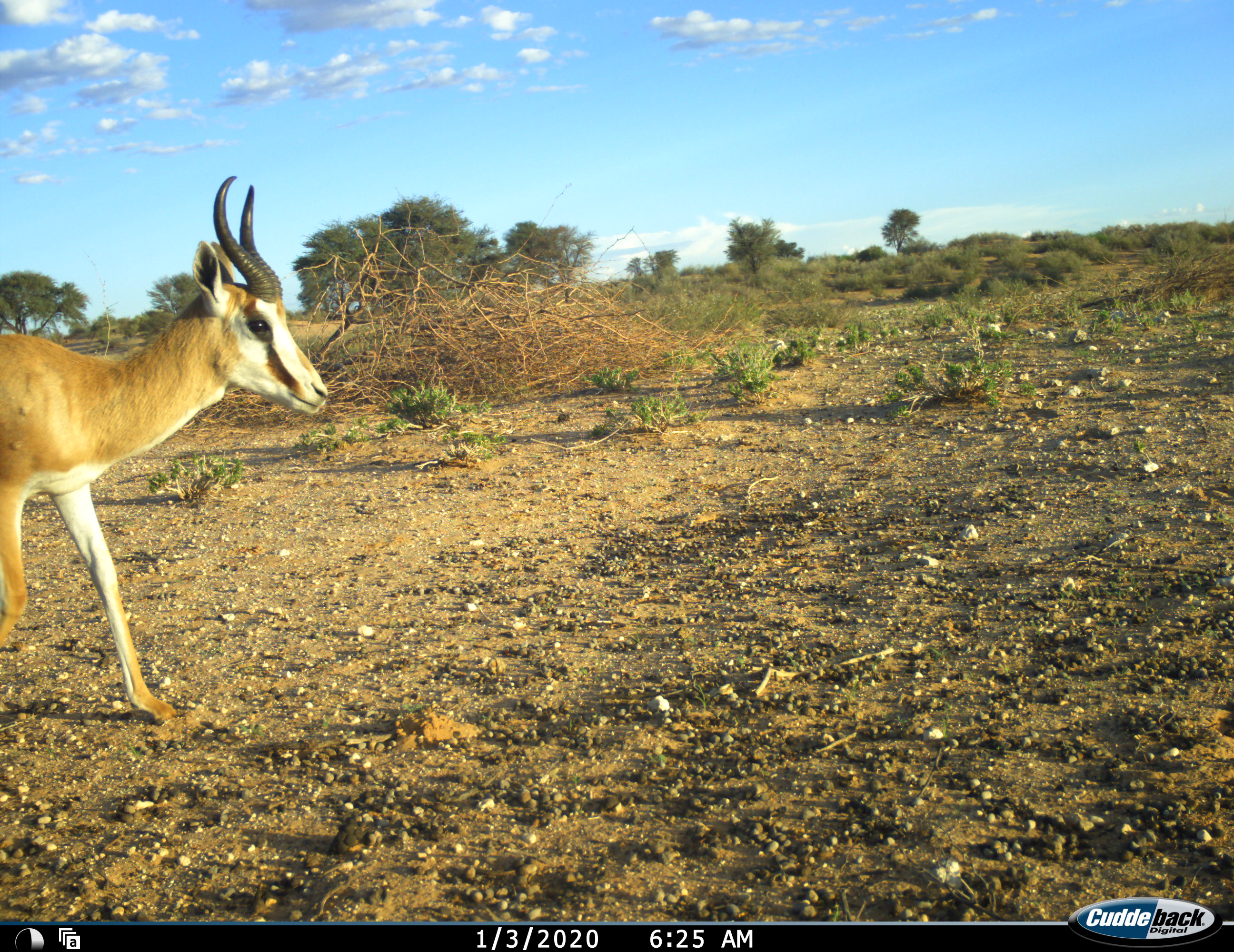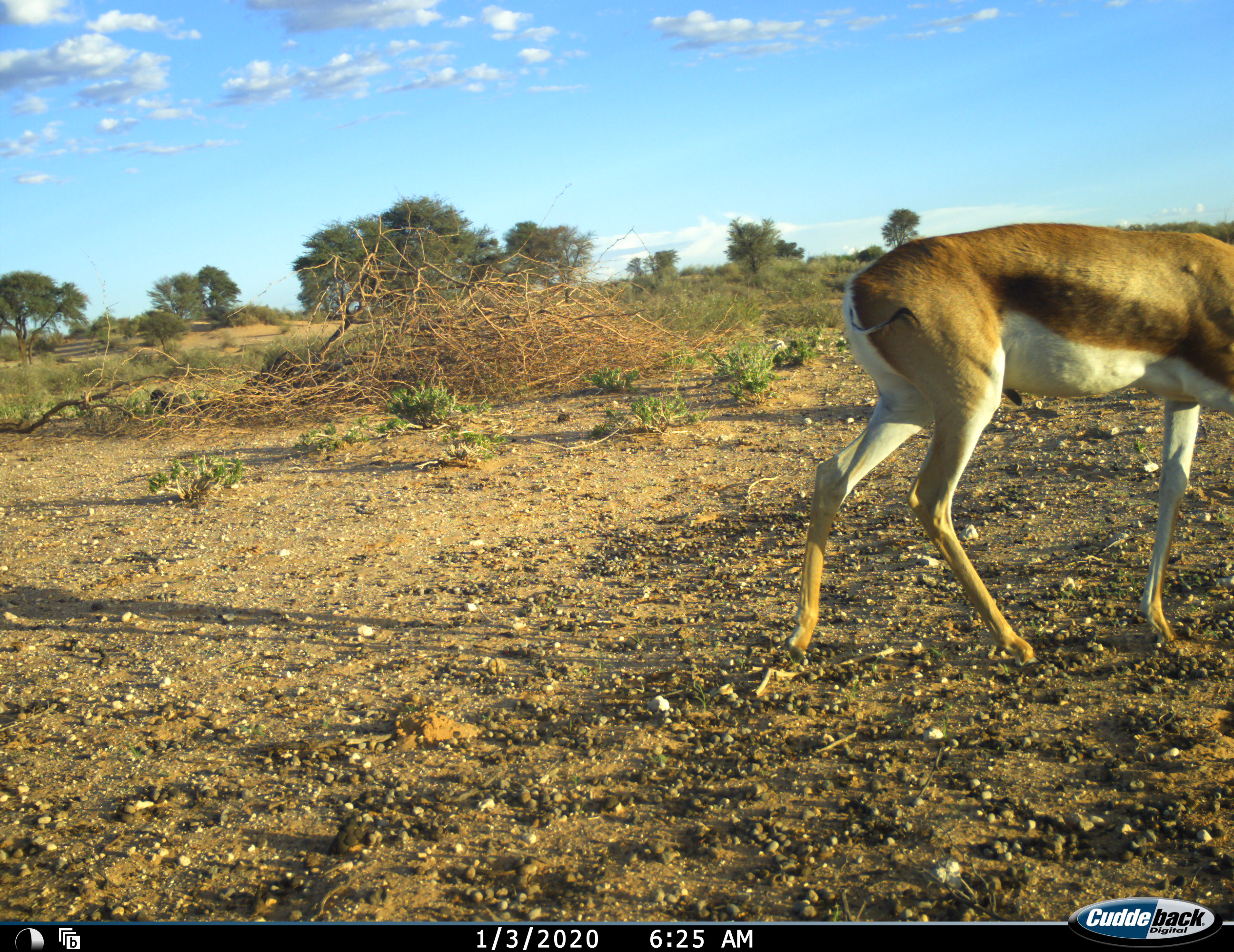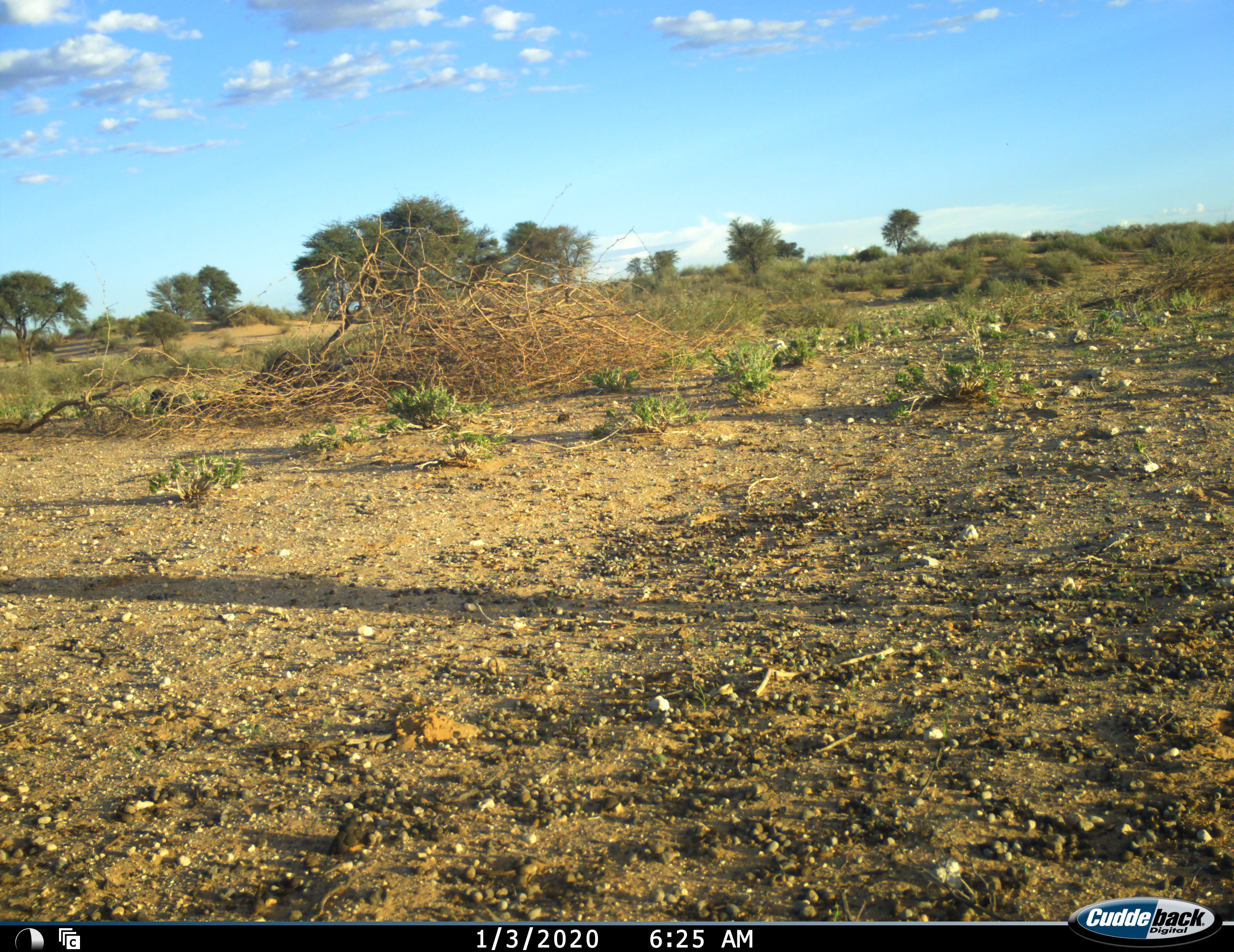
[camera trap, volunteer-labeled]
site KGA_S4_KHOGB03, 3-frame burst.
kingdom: Animalia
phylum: Chordata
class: Mammalia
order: Artiodactyla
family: Bovidae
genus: Antidorcas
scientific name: Antidorcas marsupialis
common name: springbok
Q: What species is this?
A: Springbok (Antidorcas marsupialis).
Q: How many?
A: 1.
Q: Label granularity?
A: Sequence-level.